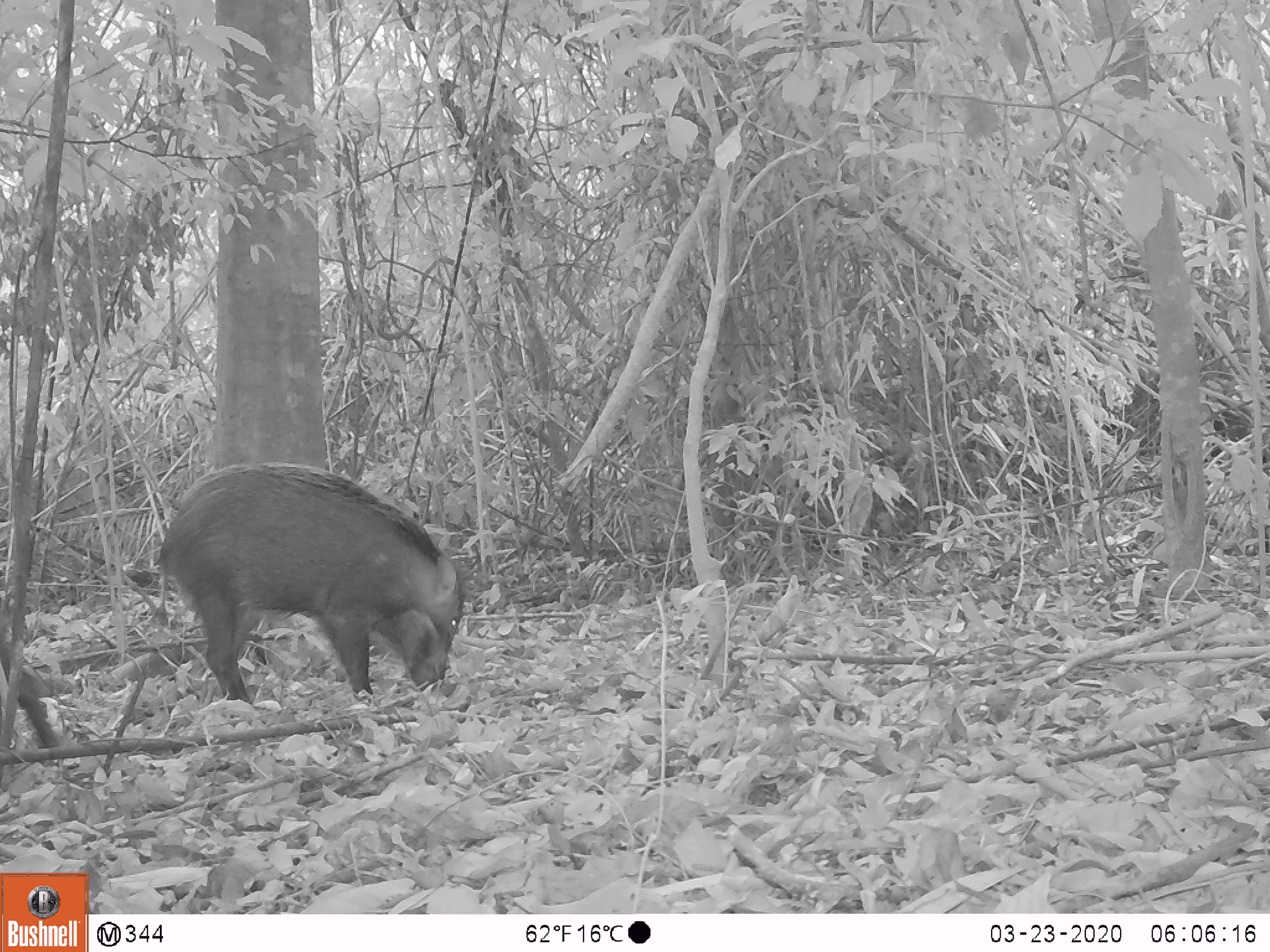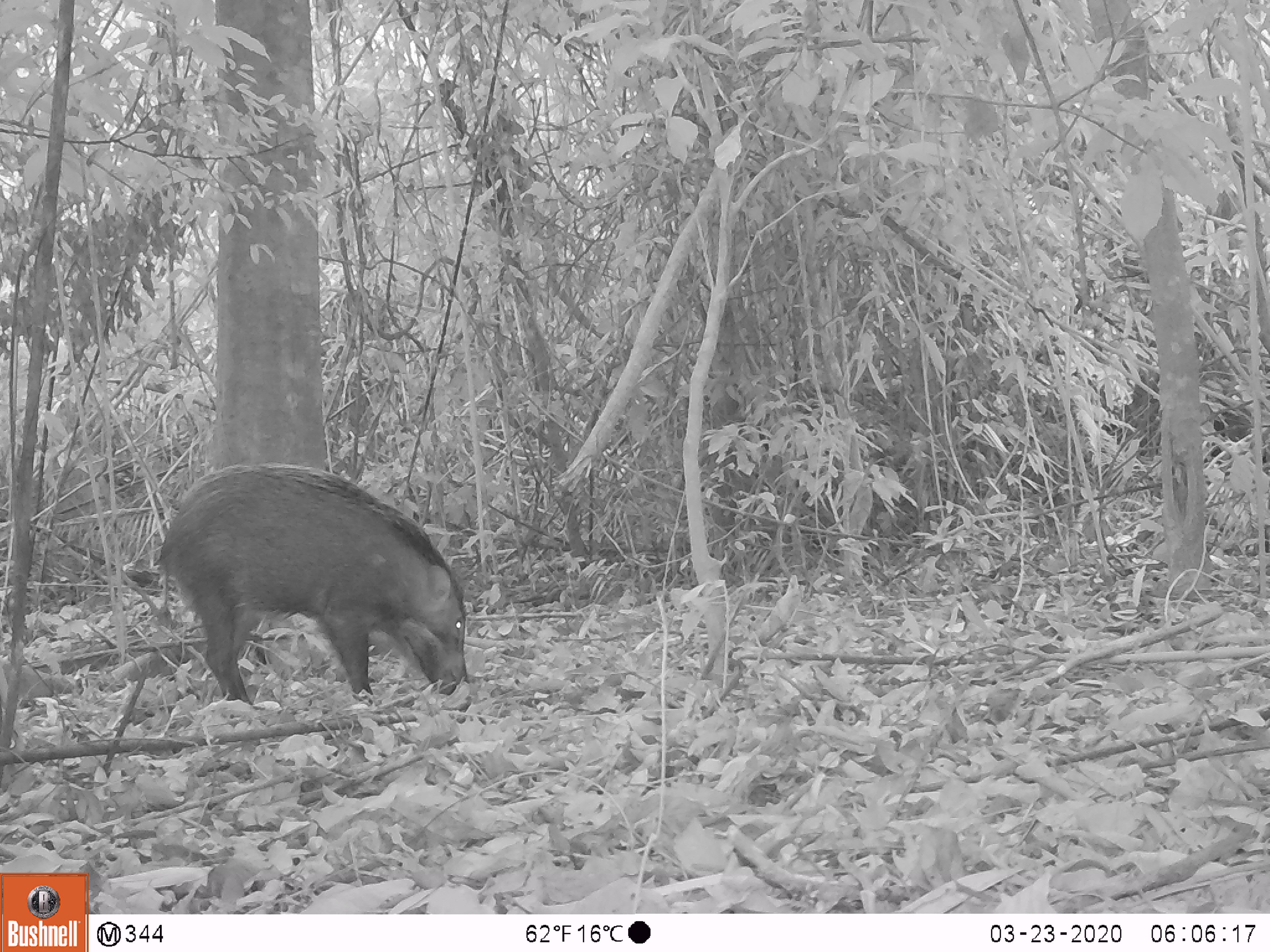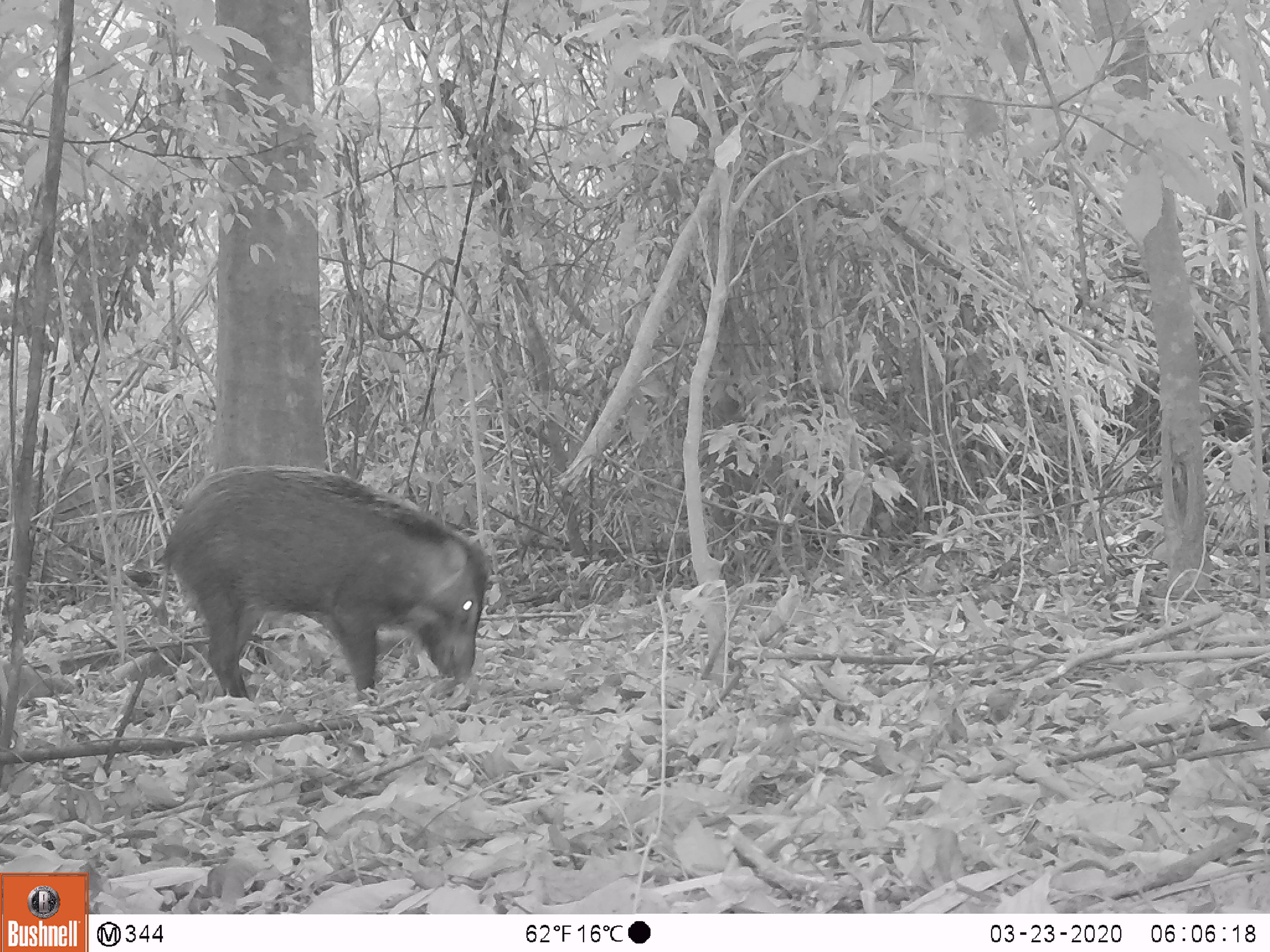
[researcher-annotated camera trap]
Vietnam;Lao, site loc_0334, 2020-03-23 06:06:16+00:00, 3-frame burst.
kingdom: Animalia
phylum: Chordata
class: Mammalia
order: Artiodactyla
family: Suidae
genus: Sus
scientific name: Sus scrofa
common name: eurasian wild pig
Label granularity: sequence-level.